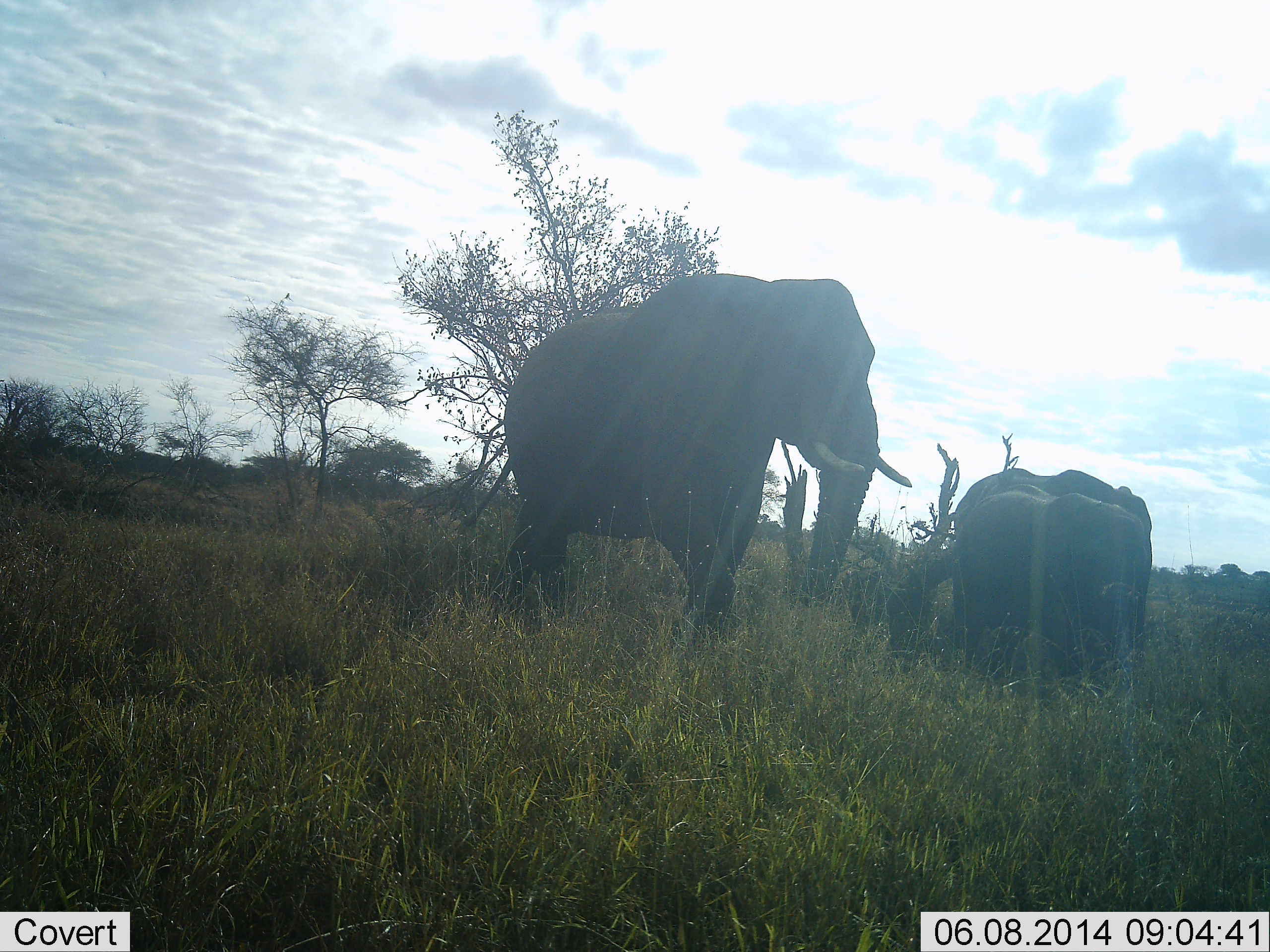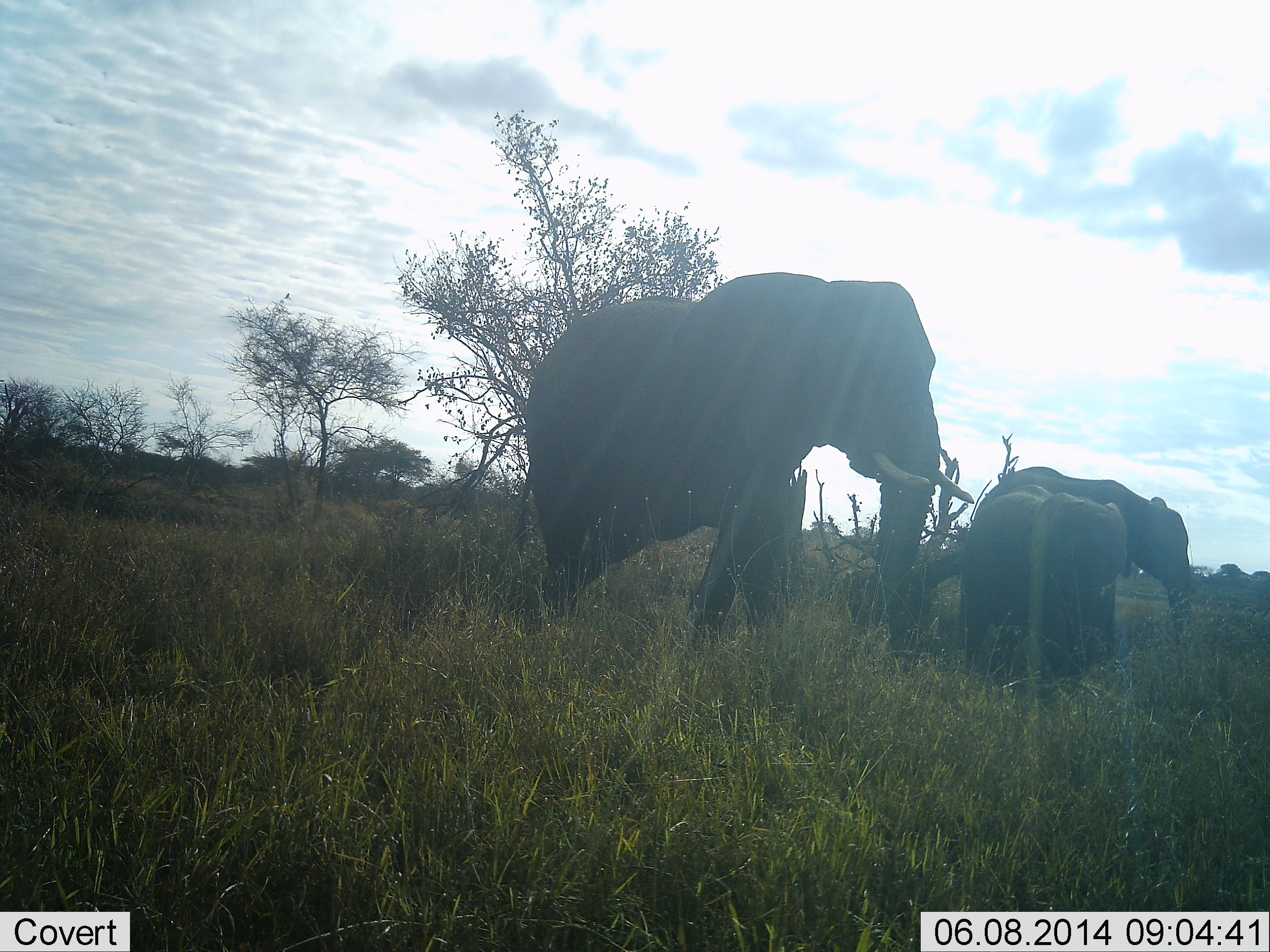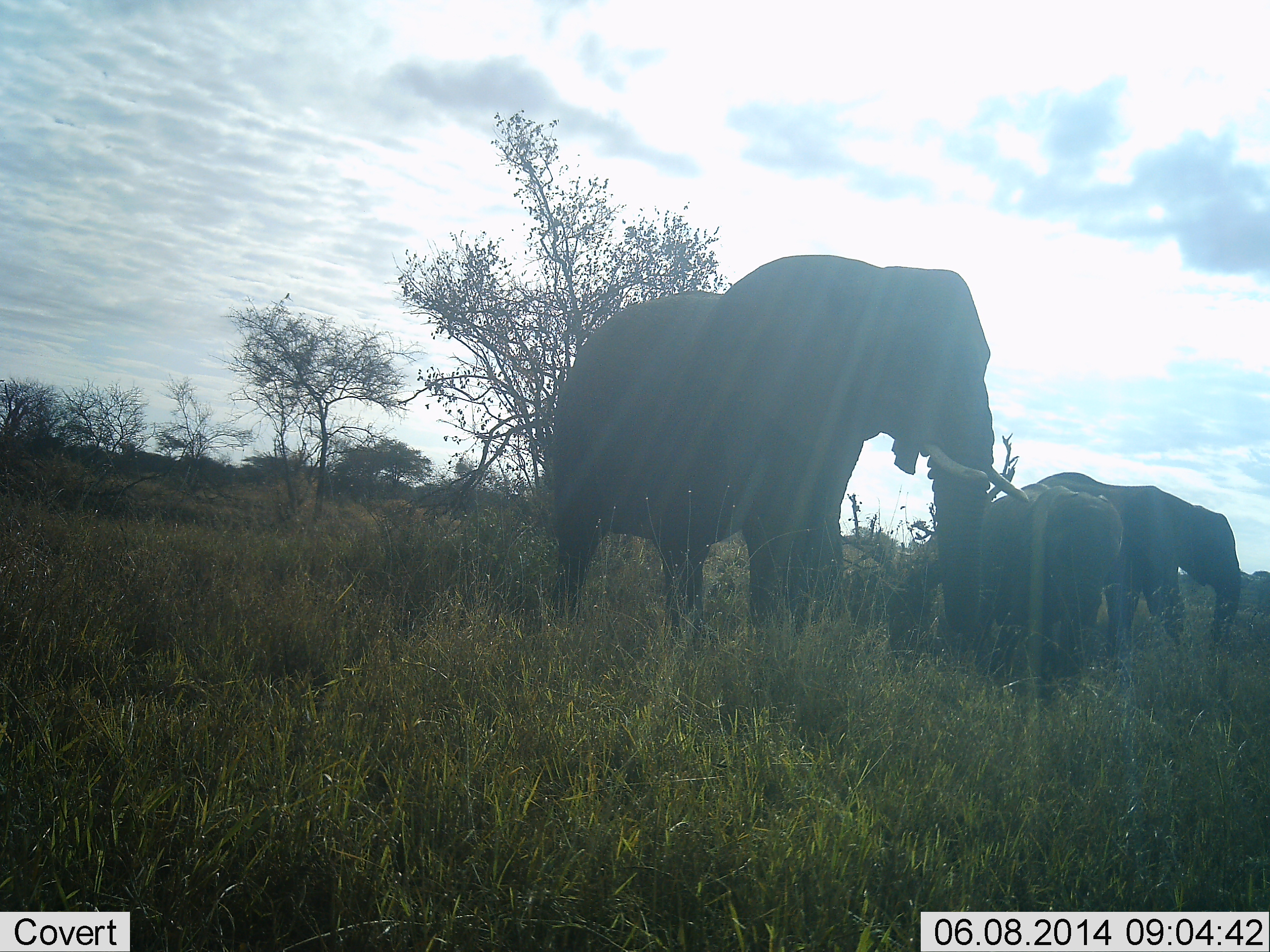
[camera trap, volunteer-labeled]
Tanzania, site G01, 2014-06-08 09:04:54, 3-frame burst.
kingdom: Animalia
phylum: Chordata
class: Mammalia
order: Proboscidea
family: Elephantidae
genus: Loxodonta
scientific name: Loxodonta africana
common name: african bush elephant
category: elephant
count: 3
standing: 40%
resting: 0%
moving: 90%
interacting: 0%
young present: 80%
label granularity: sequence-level